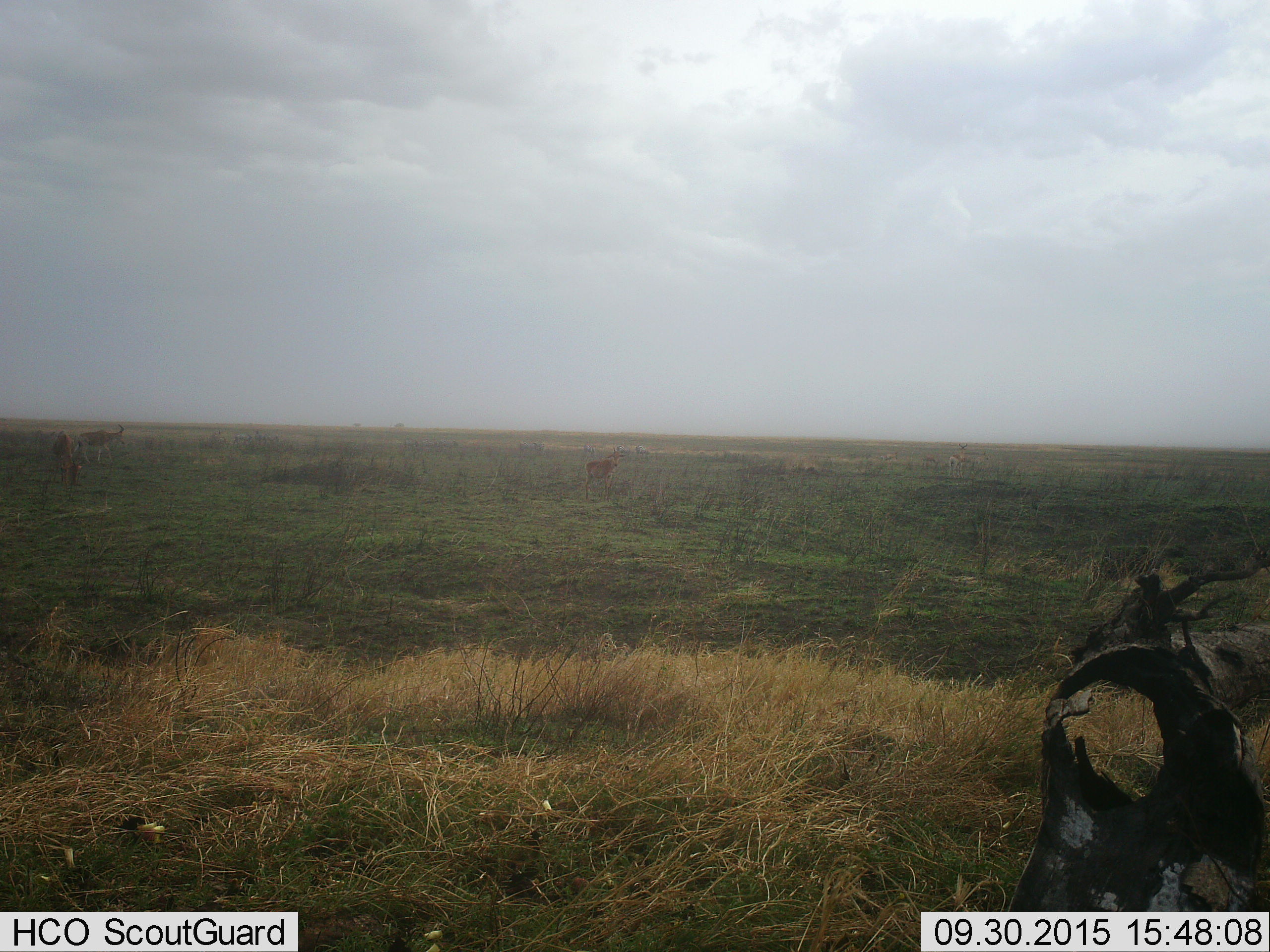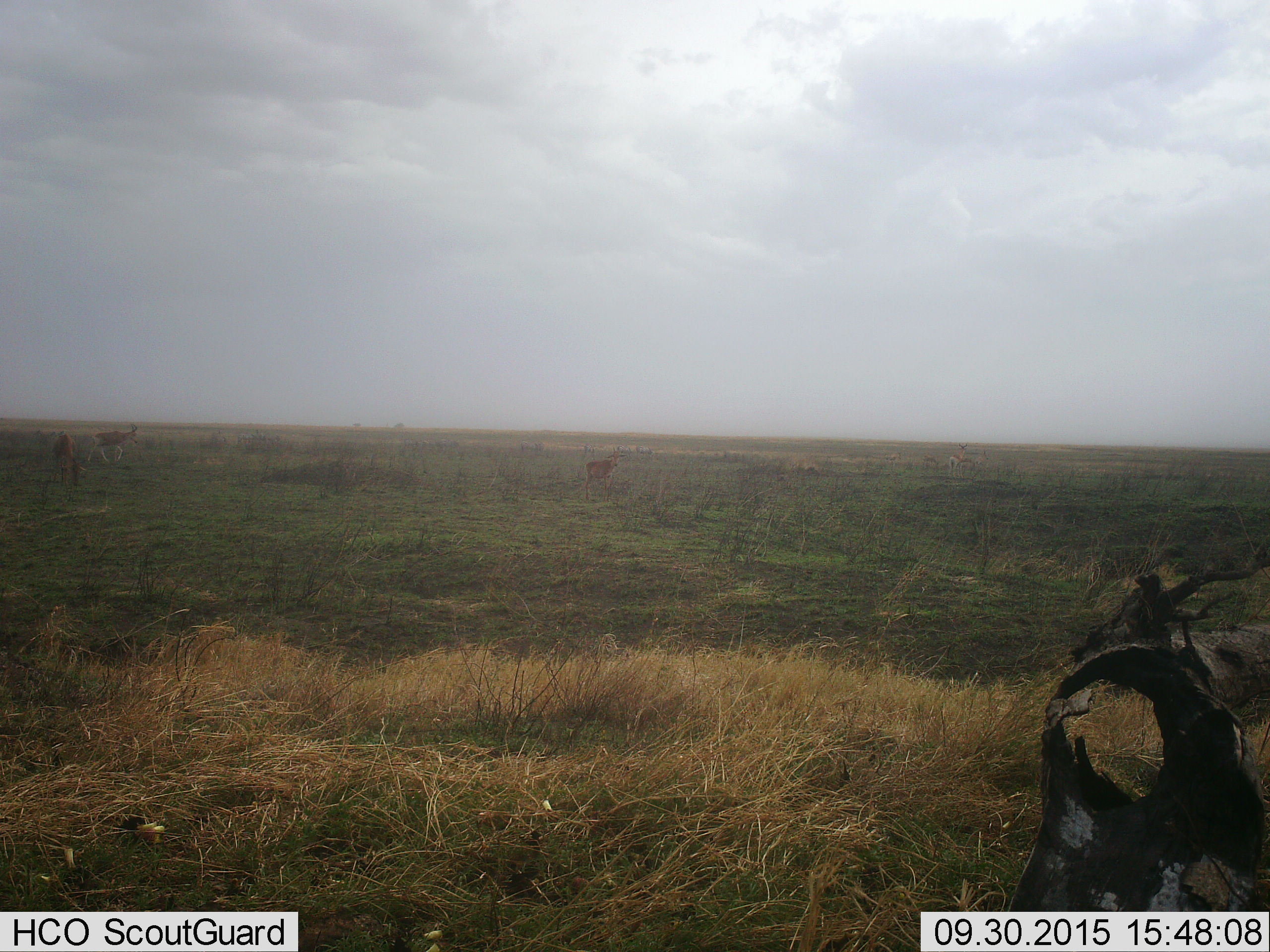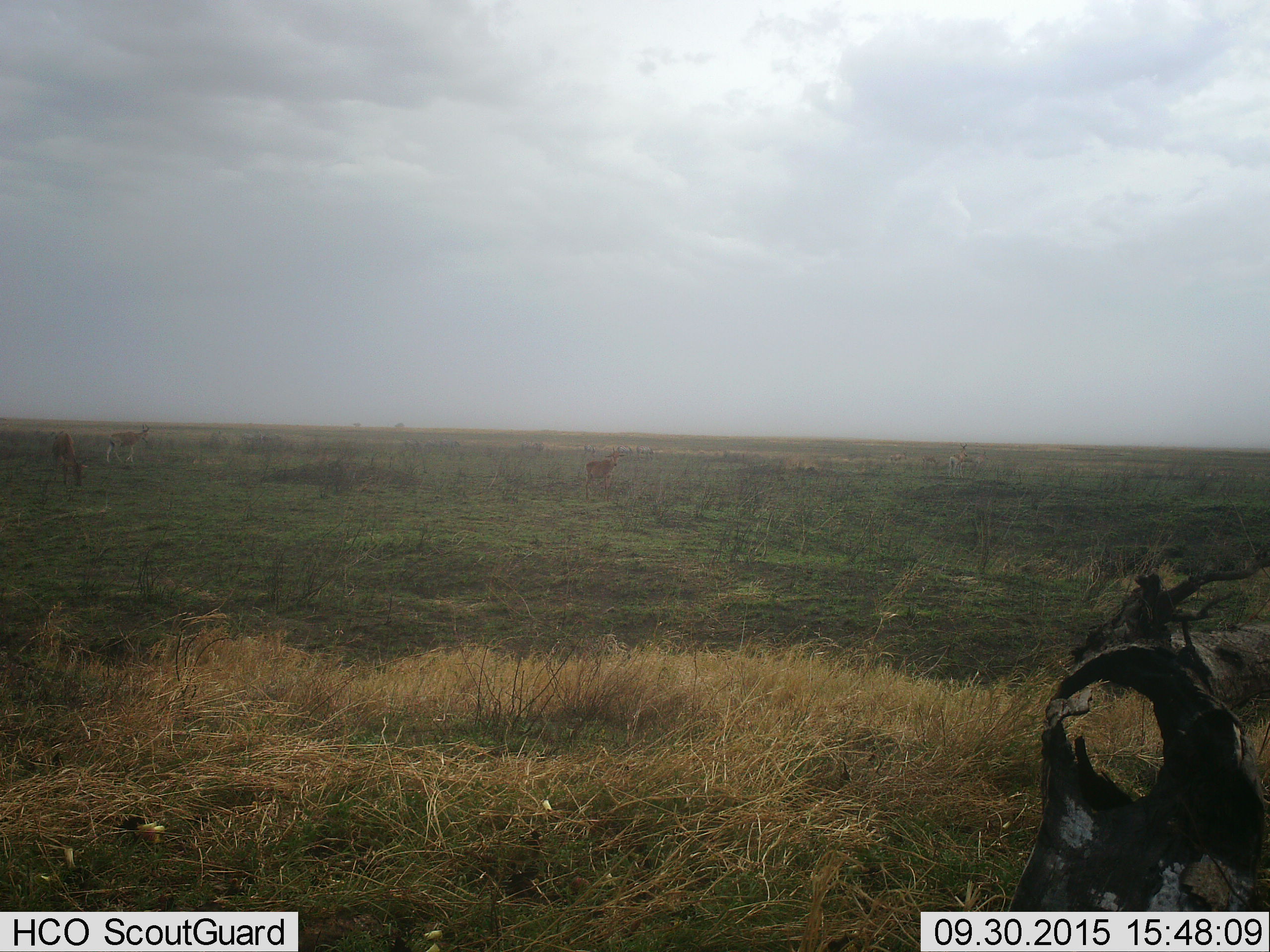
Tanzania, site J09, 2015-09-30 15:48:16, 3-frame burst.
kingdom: Animalia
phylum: Chordata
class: Mammalia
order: Artiodactyla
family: Bovidae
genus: Alcelaphus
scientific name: Alcelaphus buselaphus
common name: hartebeest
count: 4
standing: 83%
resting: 0%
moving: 83%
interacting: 0%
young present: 0%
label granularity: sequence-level